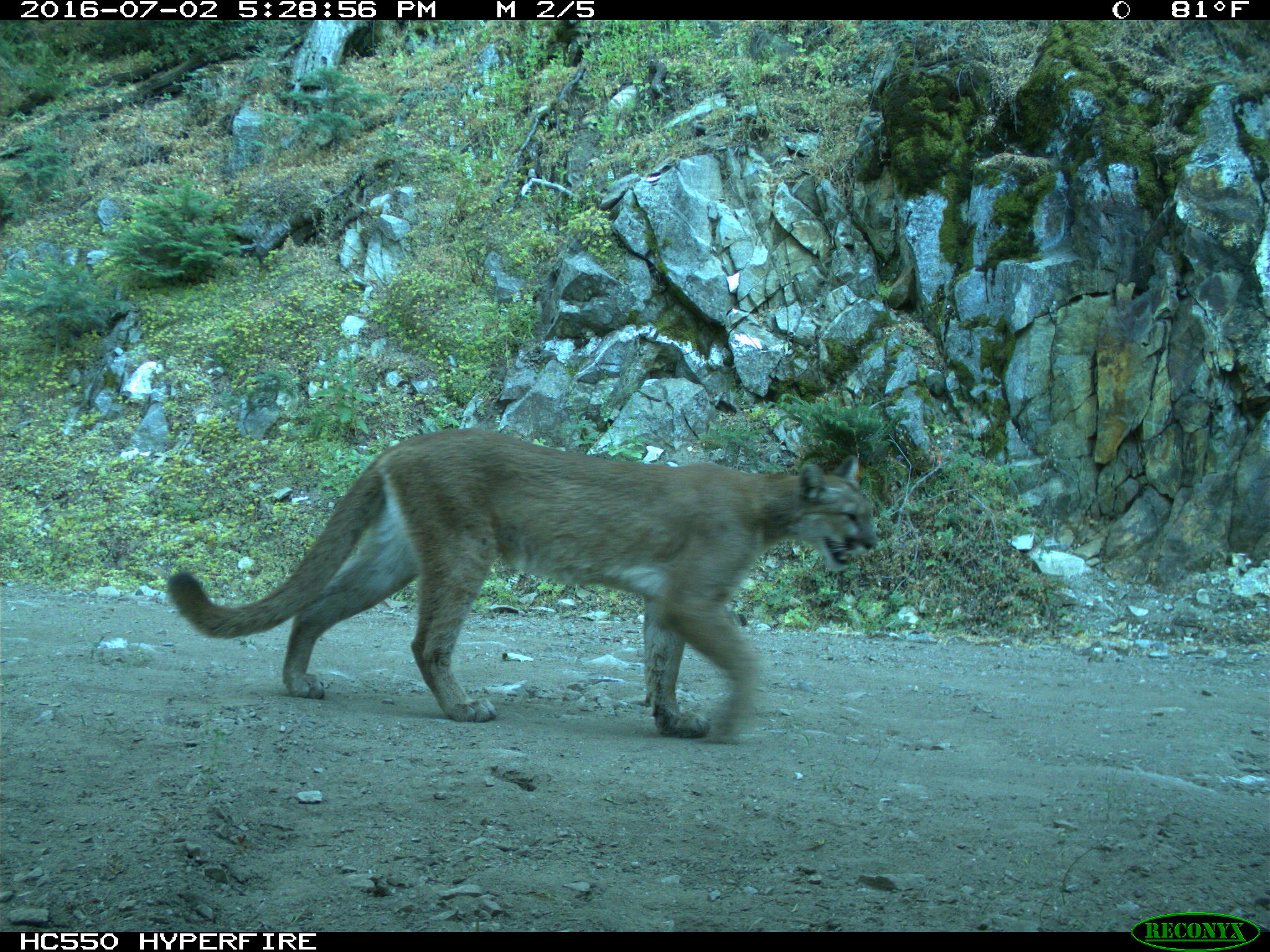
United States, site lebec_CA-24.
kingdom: Animalia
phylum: Chordata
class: Mammalia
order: Carnivora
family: Felidae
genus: Puma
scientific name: Puma concolor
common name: mountain lion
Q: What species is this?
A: Puma concolor (mountain lion).